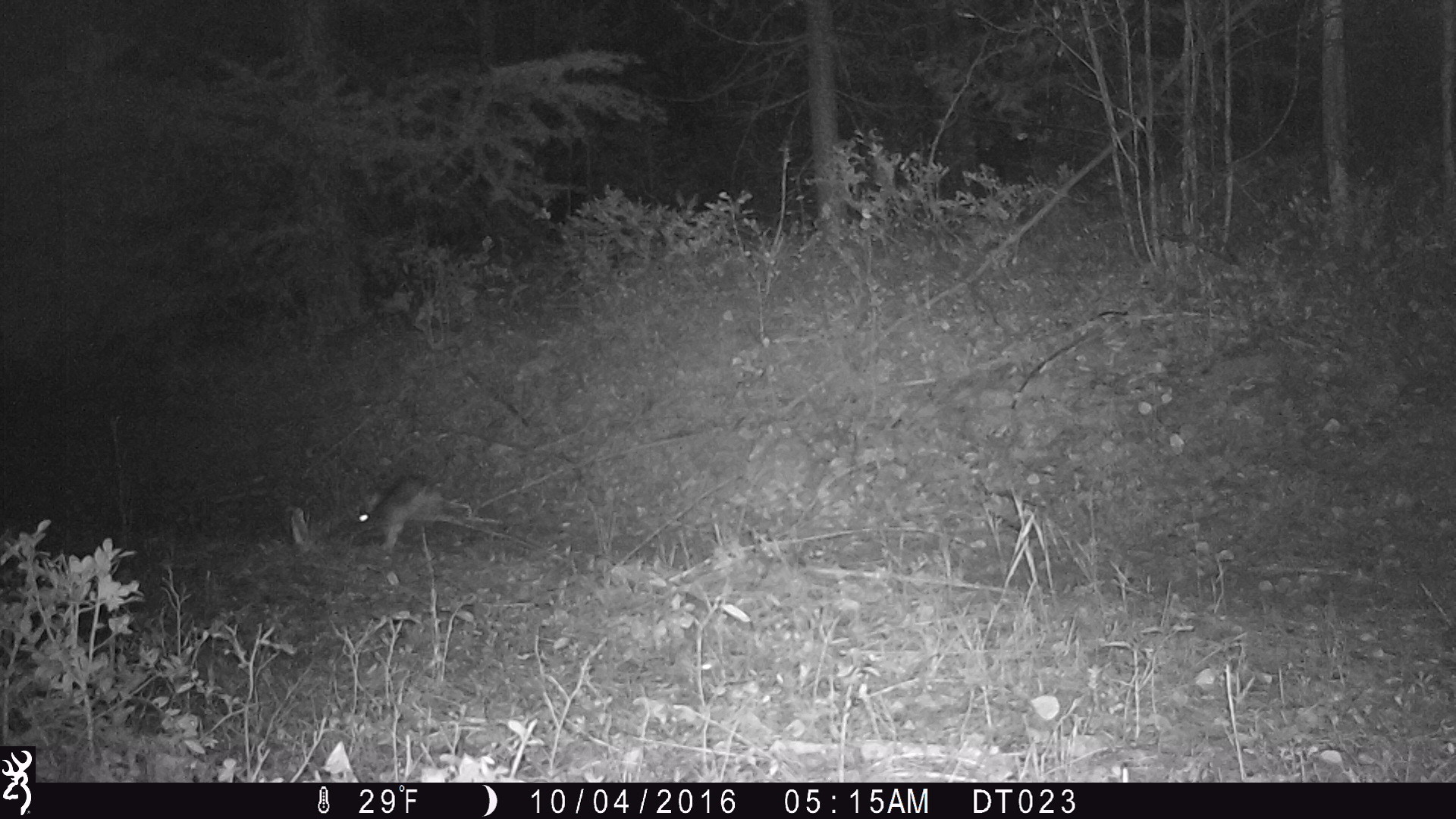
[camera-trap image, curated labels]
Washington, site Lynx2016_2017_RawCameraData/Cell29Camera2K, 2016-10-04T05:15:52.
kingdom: Animalia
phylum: Chordata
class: Mammalia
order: Lagomorpha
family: Leporidae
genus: Lepus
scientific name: Lepus americanus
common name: snowshoe hare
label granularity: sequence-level